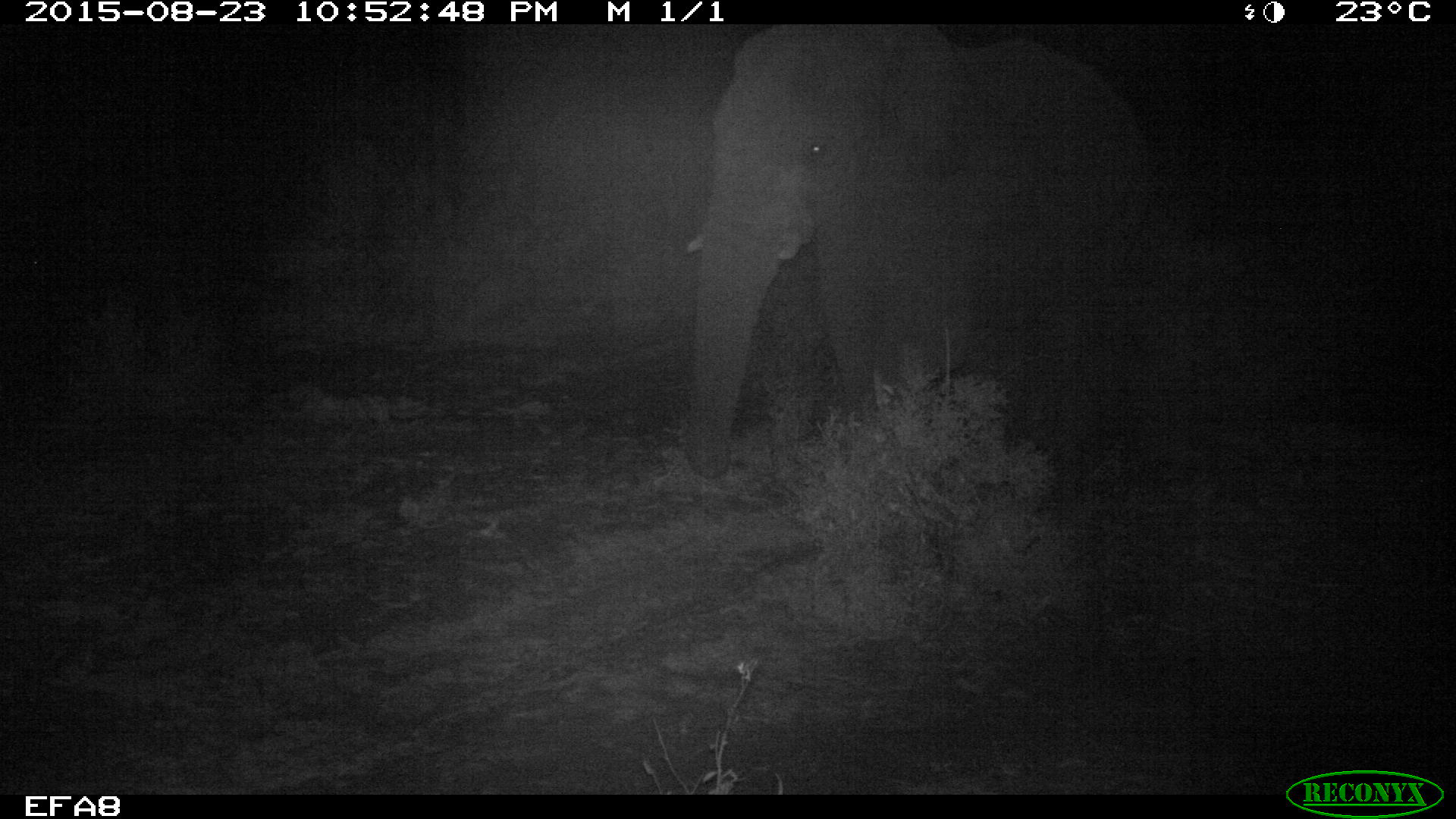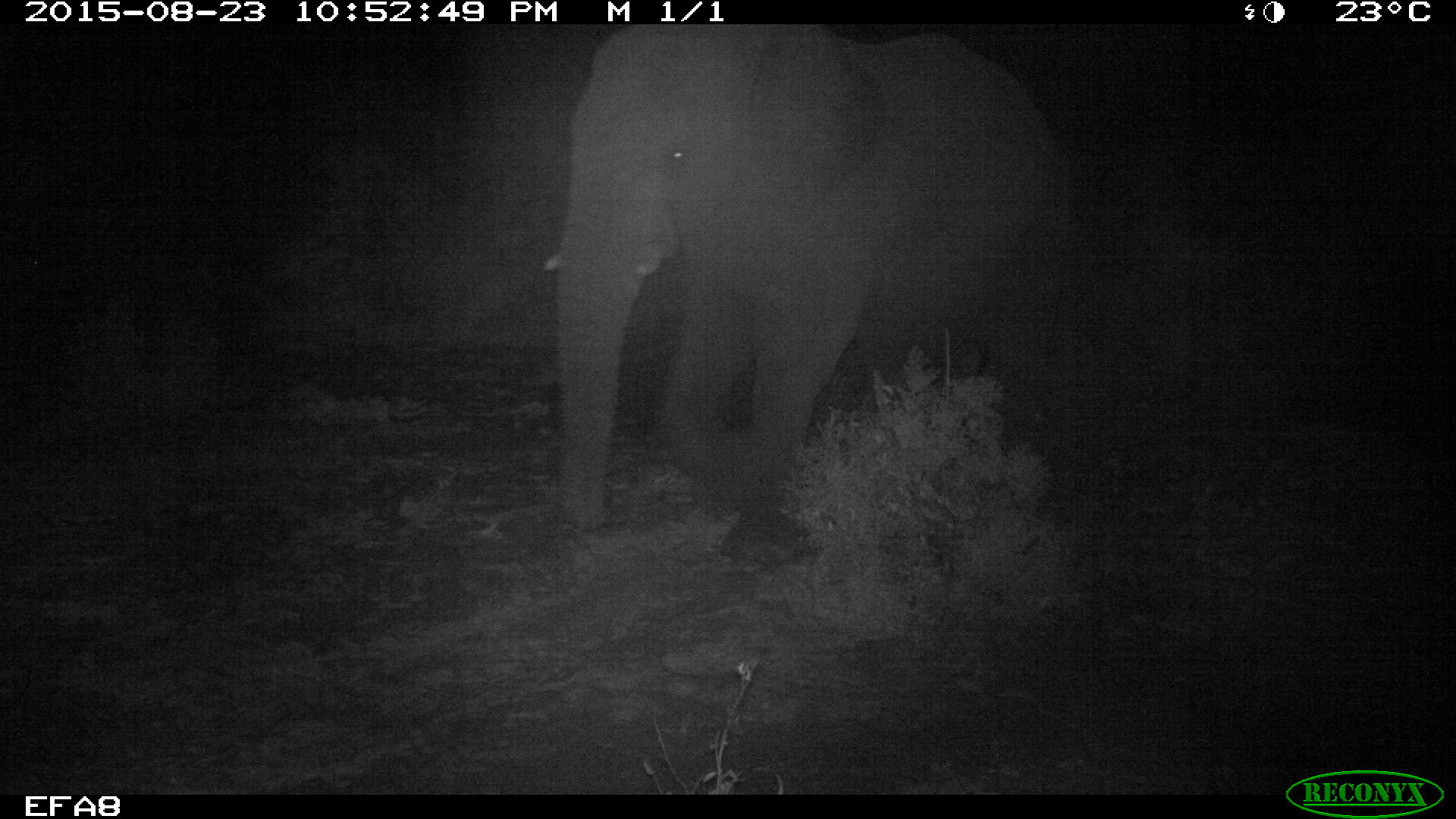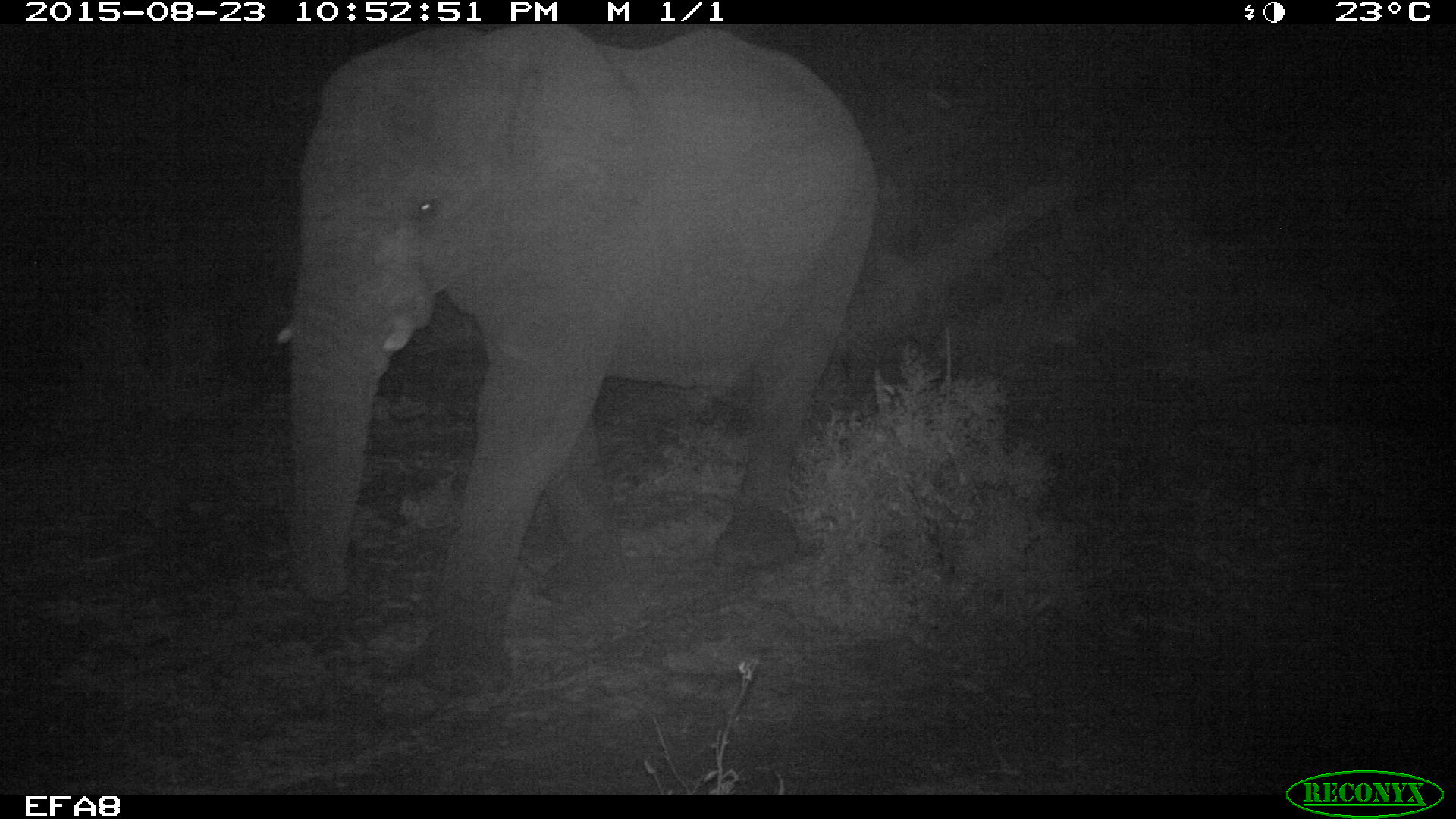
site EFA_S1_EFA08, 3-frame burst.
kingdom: Animalia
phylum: Chordata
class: Mammalia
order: Proboscidea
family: Elephantidae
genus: Loxodonta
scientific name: Loxodonta africana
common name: african bush elephant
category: elephant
Elephant (african bush elephant) (Loxodonta africana), count 1. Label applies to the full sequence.